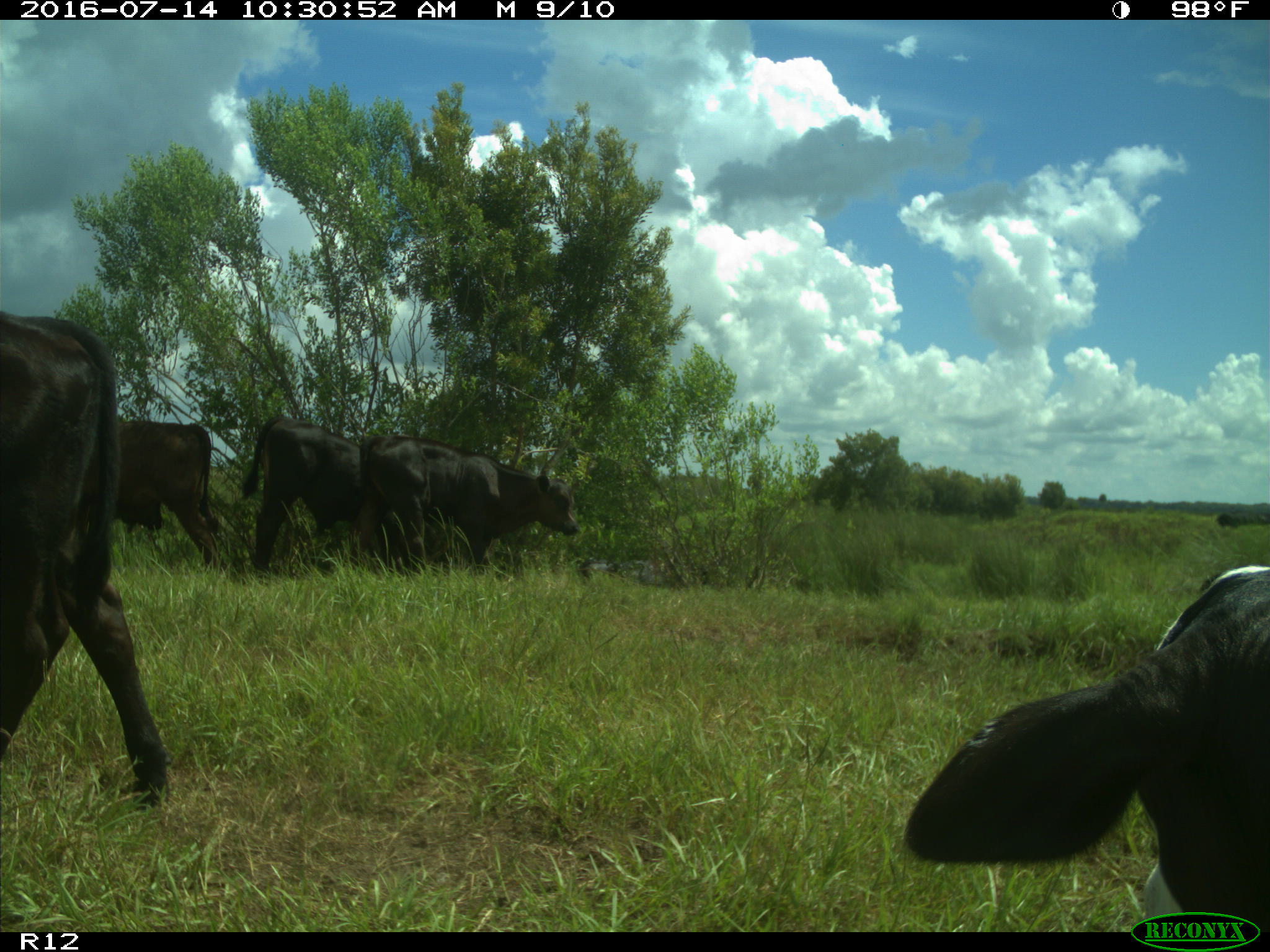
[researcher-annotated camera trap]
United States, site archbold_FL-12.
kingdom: Animalia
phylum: Chordata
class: Mammalia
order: Artiodactyla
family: Bovidae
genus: Bos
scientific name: Bos taurus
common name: domestic cow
Bos taurus (domestic cow).